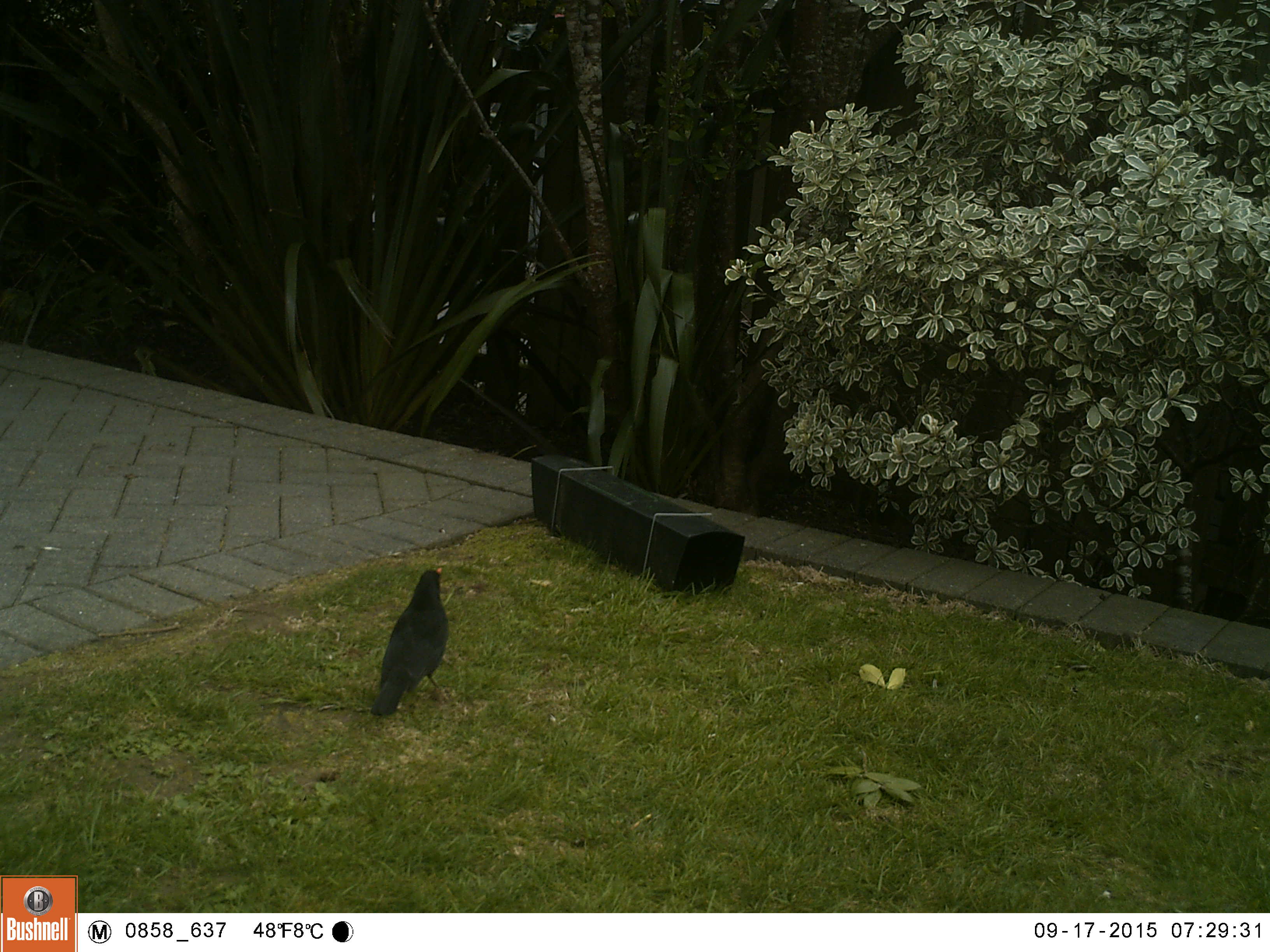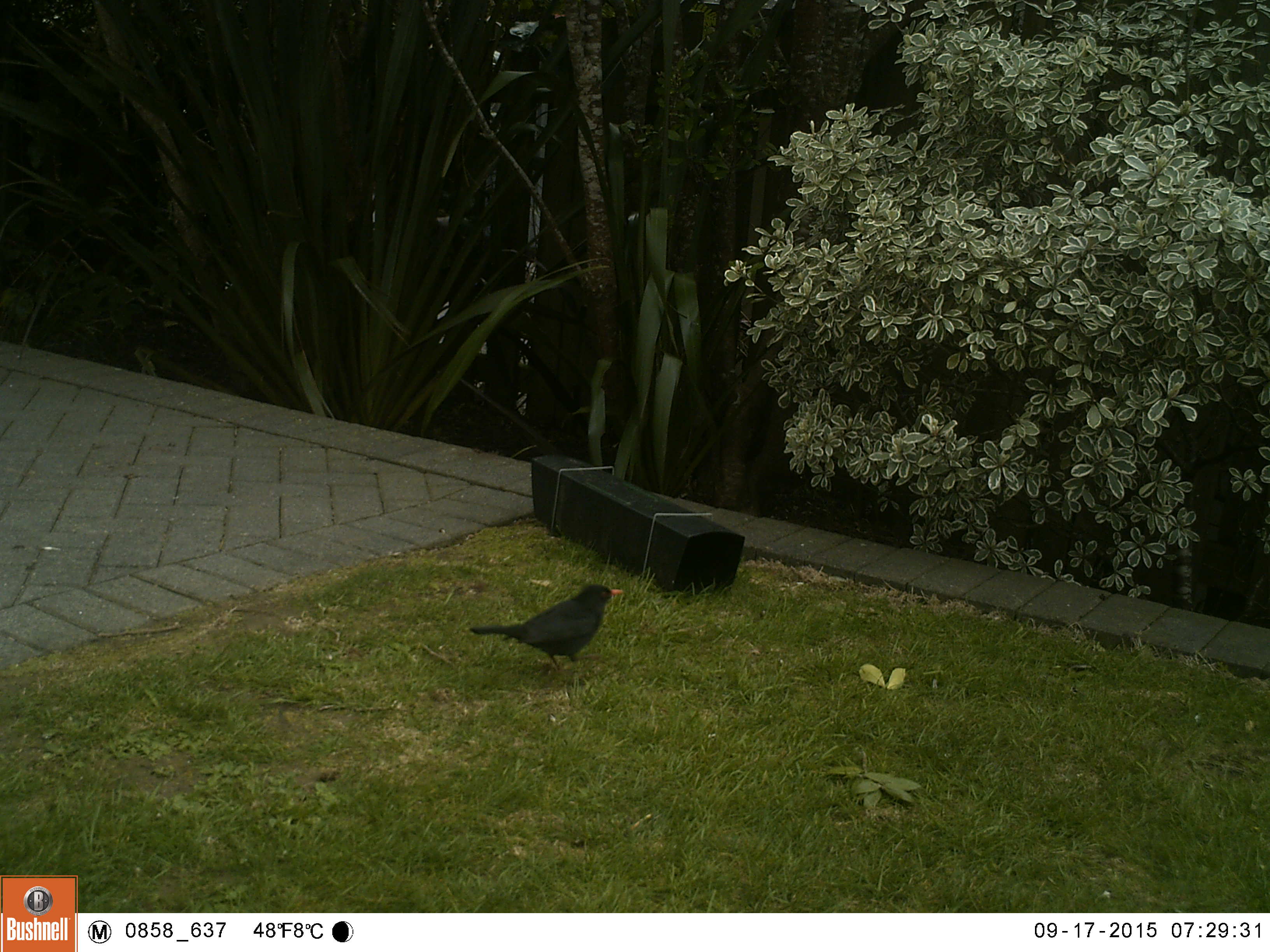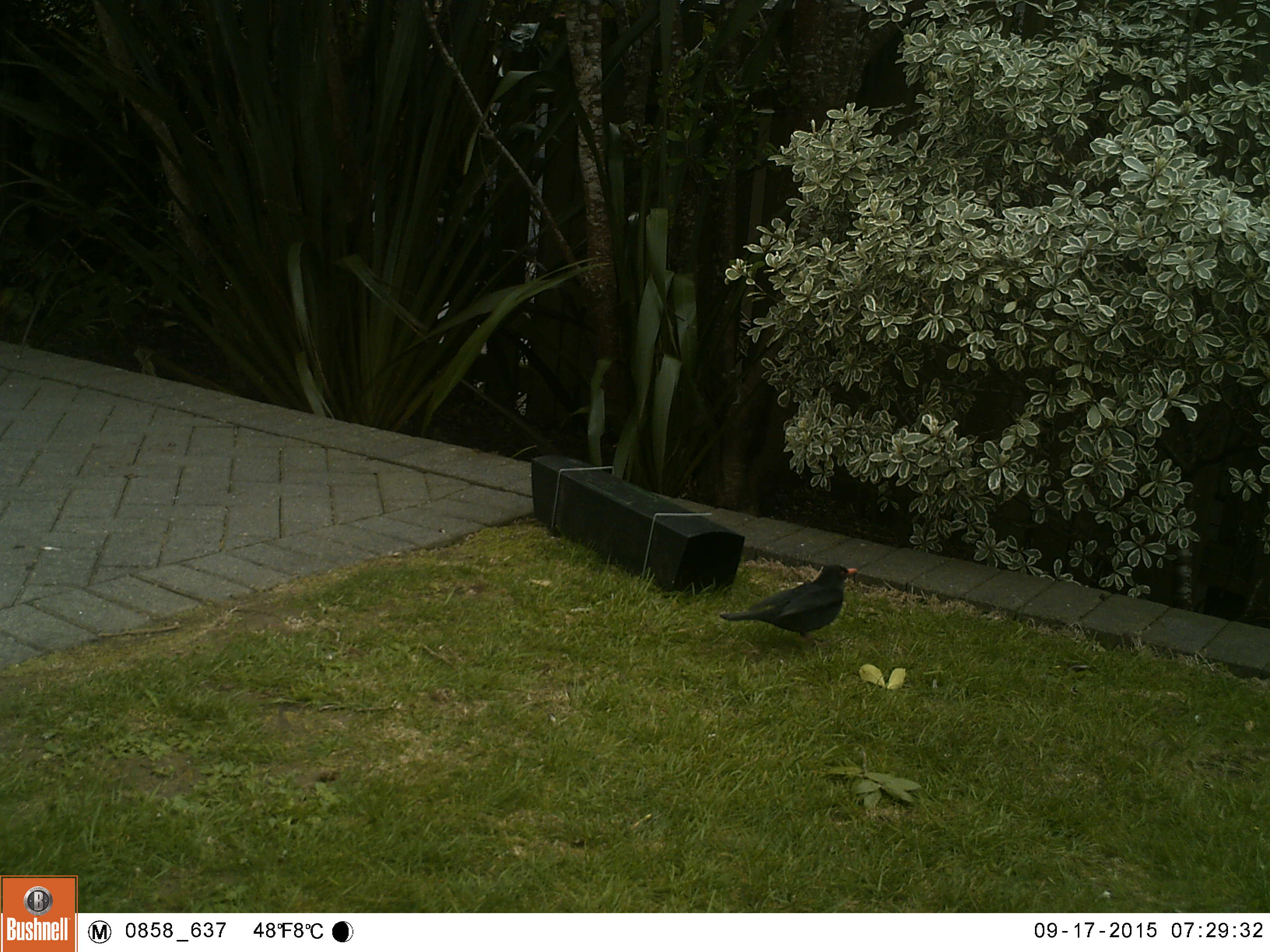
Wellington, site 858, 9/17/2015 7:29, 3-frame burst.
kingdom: Animalia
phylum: Chordata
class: Aves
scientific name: Aves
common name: bird